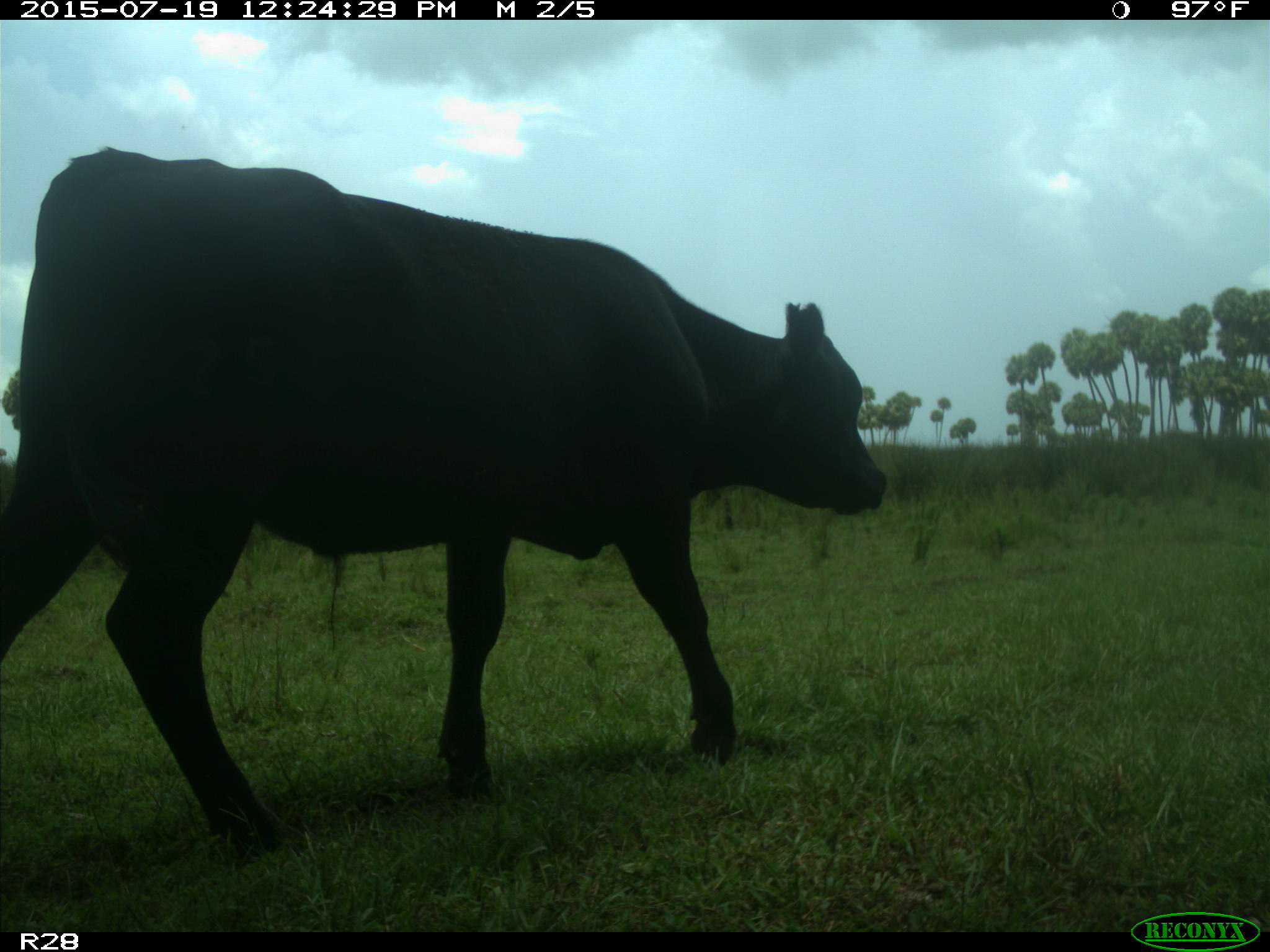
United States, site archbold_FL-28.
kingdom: Animalia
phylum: Chordata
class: Mammalia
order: Artiodactyla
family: Bovidae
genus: Bos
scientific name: Bos taurus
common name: domestic cow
Bos taurus (domestic cow).